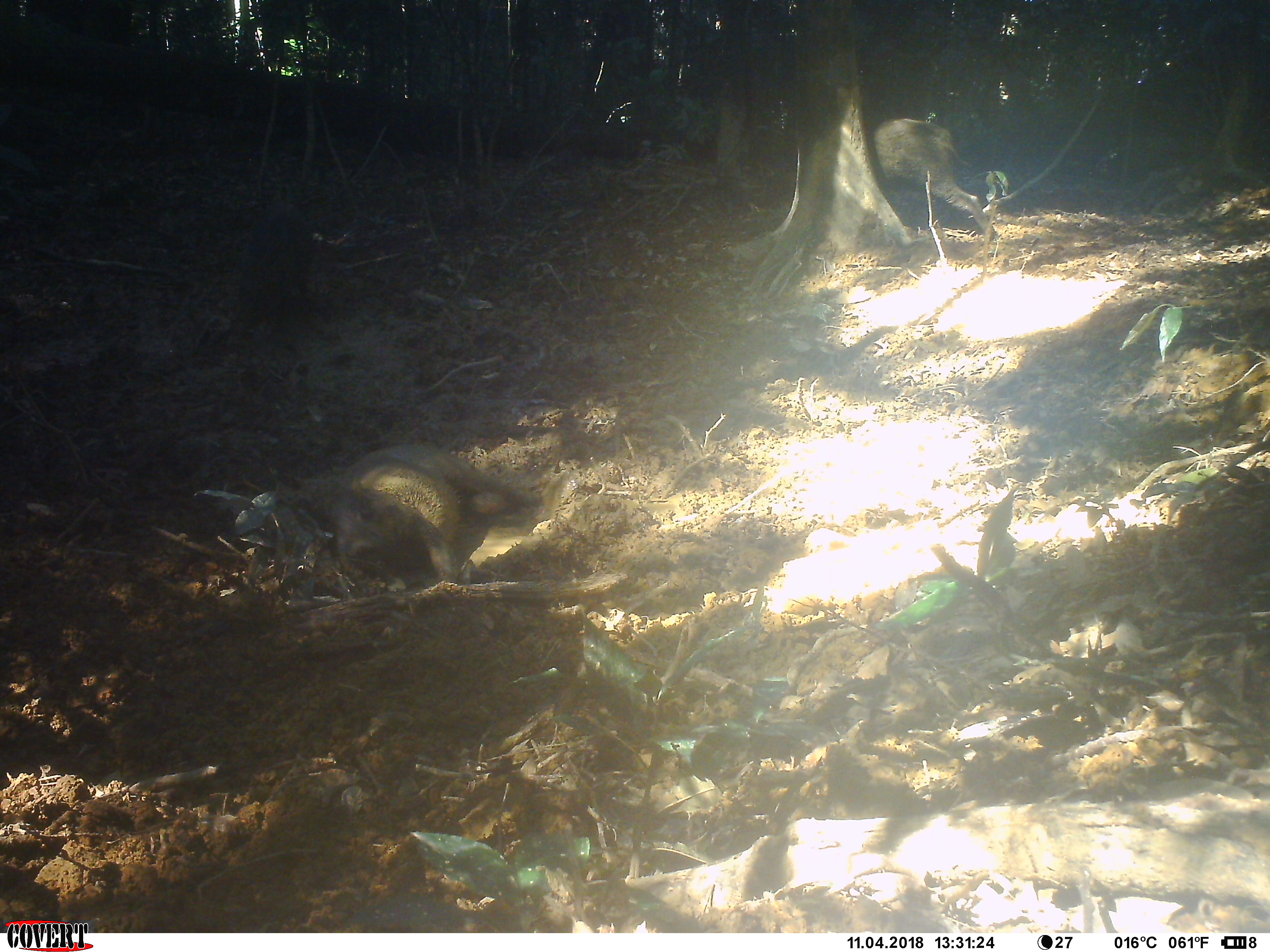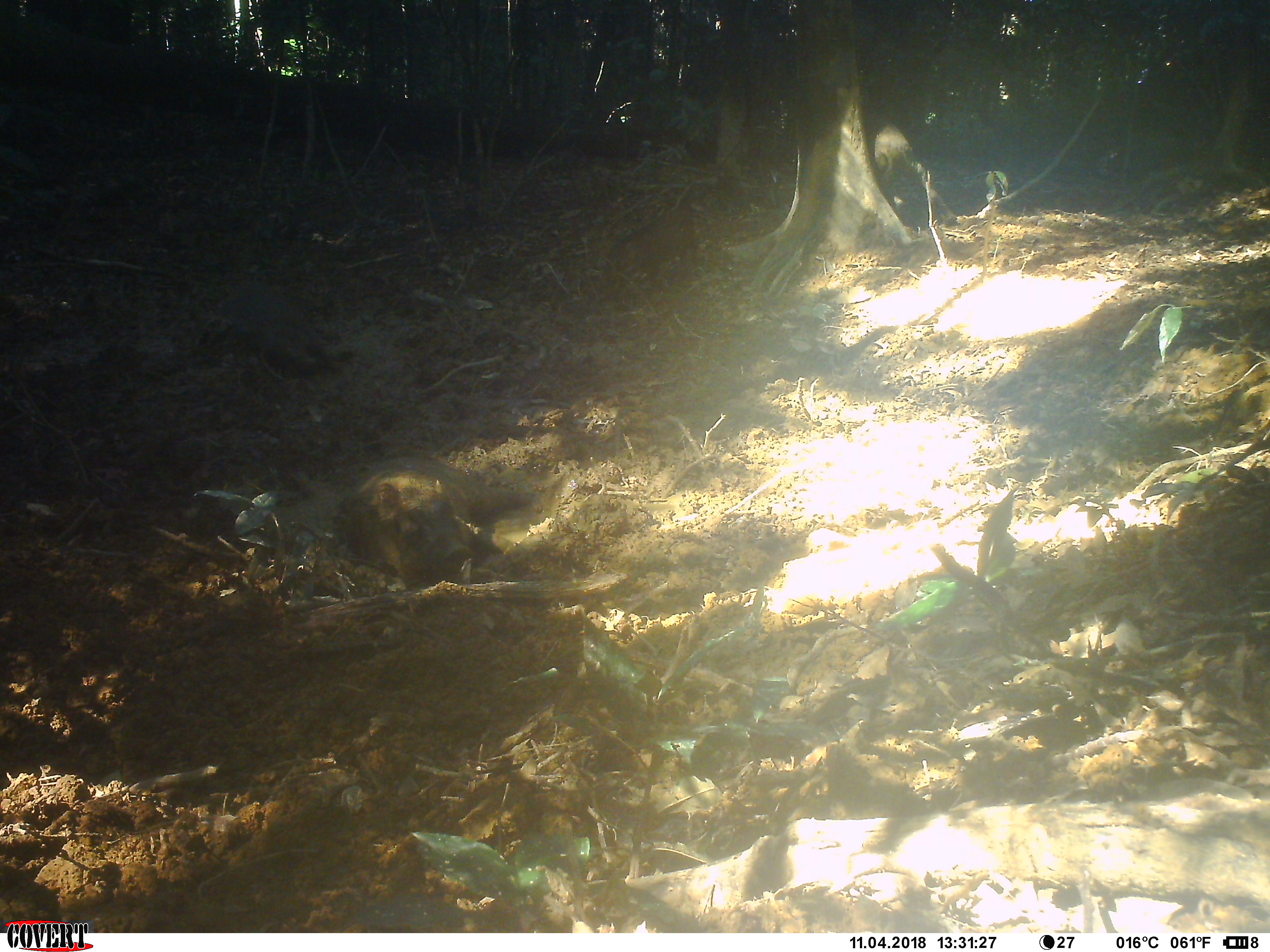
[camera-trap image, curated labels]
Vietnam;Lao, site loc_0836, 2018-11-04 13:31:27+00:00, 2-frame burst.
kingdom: Animalia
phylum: Chordata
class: Mammalia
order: Artiodactyla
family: Suidae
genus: Sus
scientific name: Sus scrofa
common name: eurasian wild pig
Eurasian wild pig (Sus scrofa). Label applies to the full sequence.